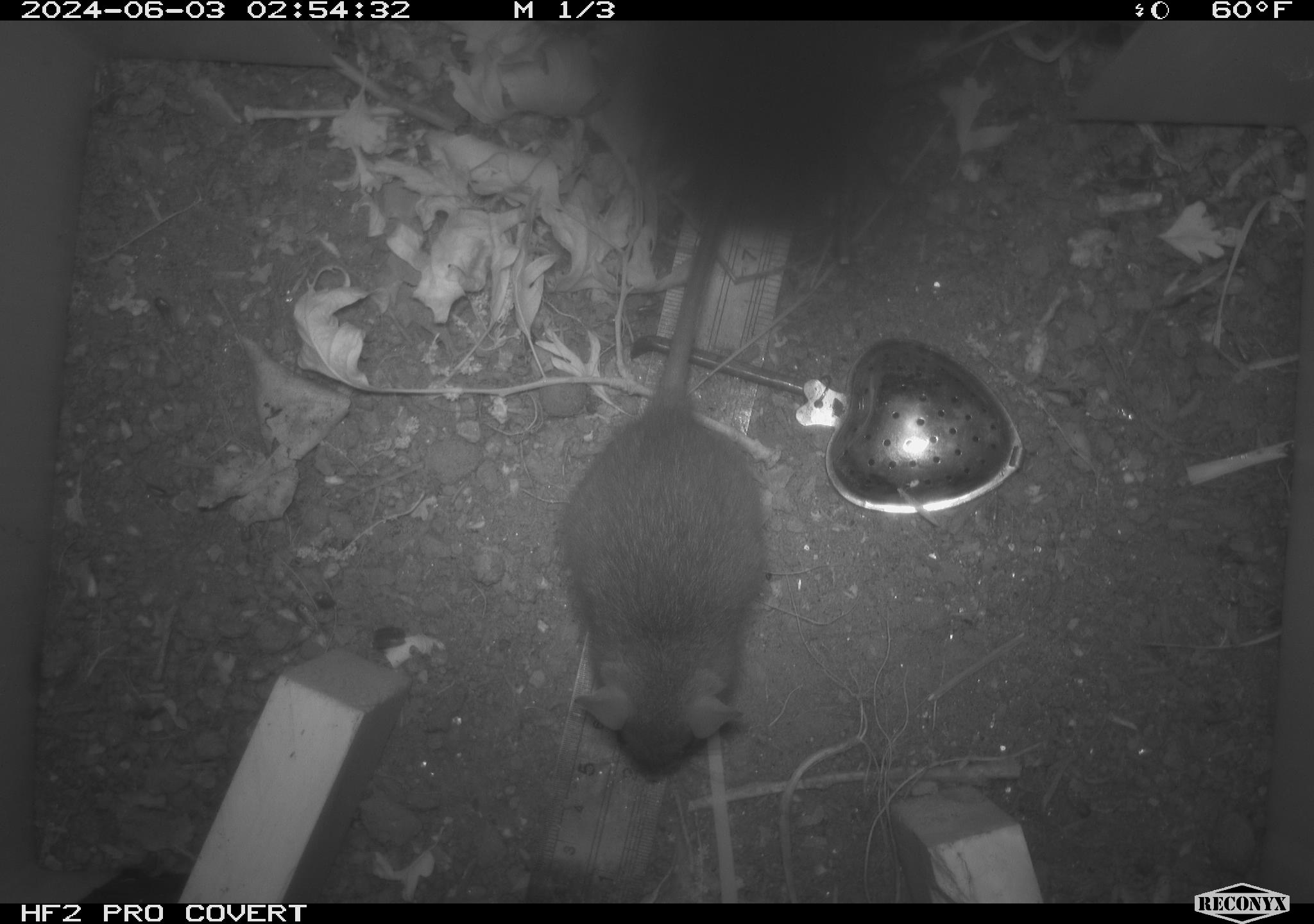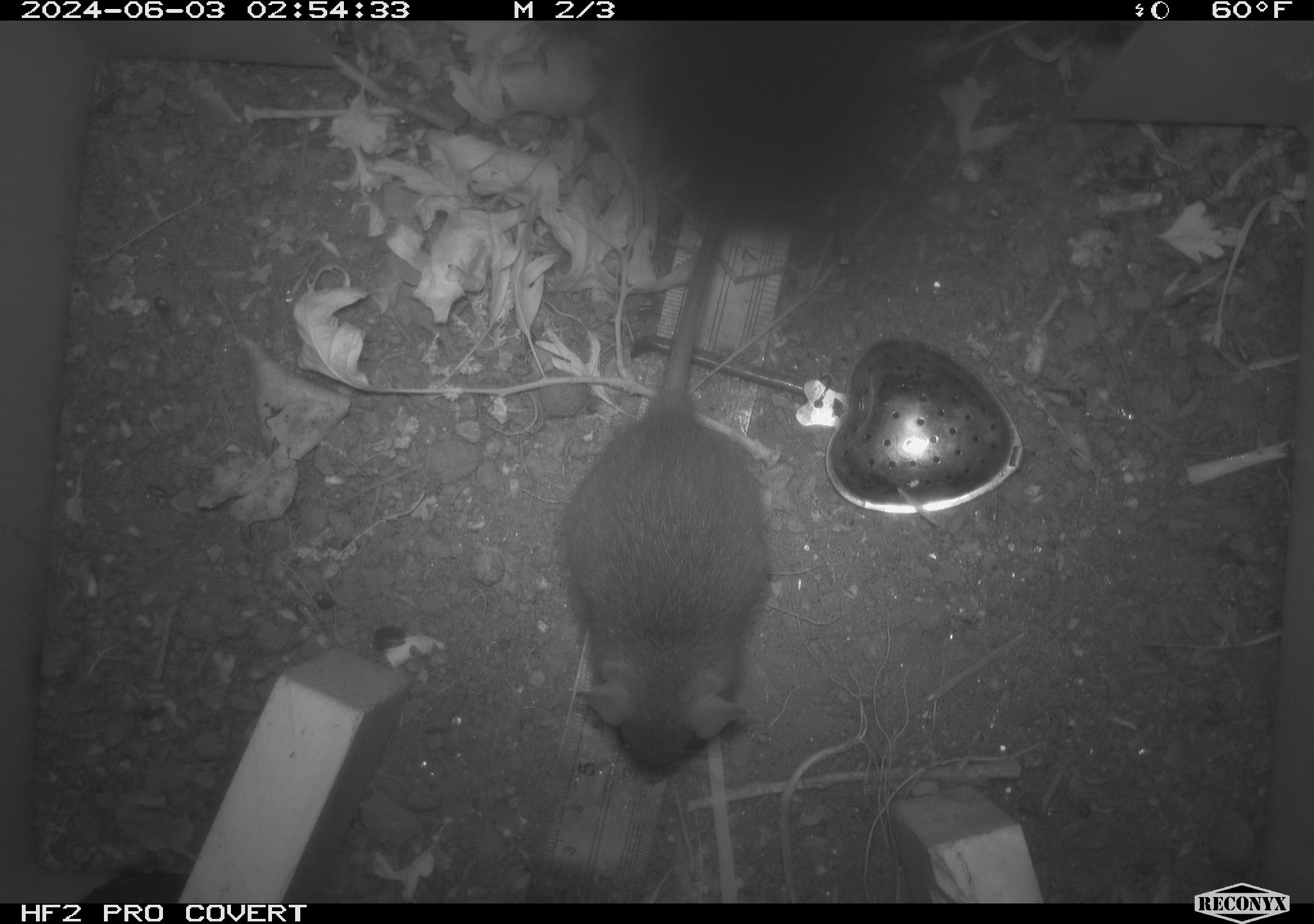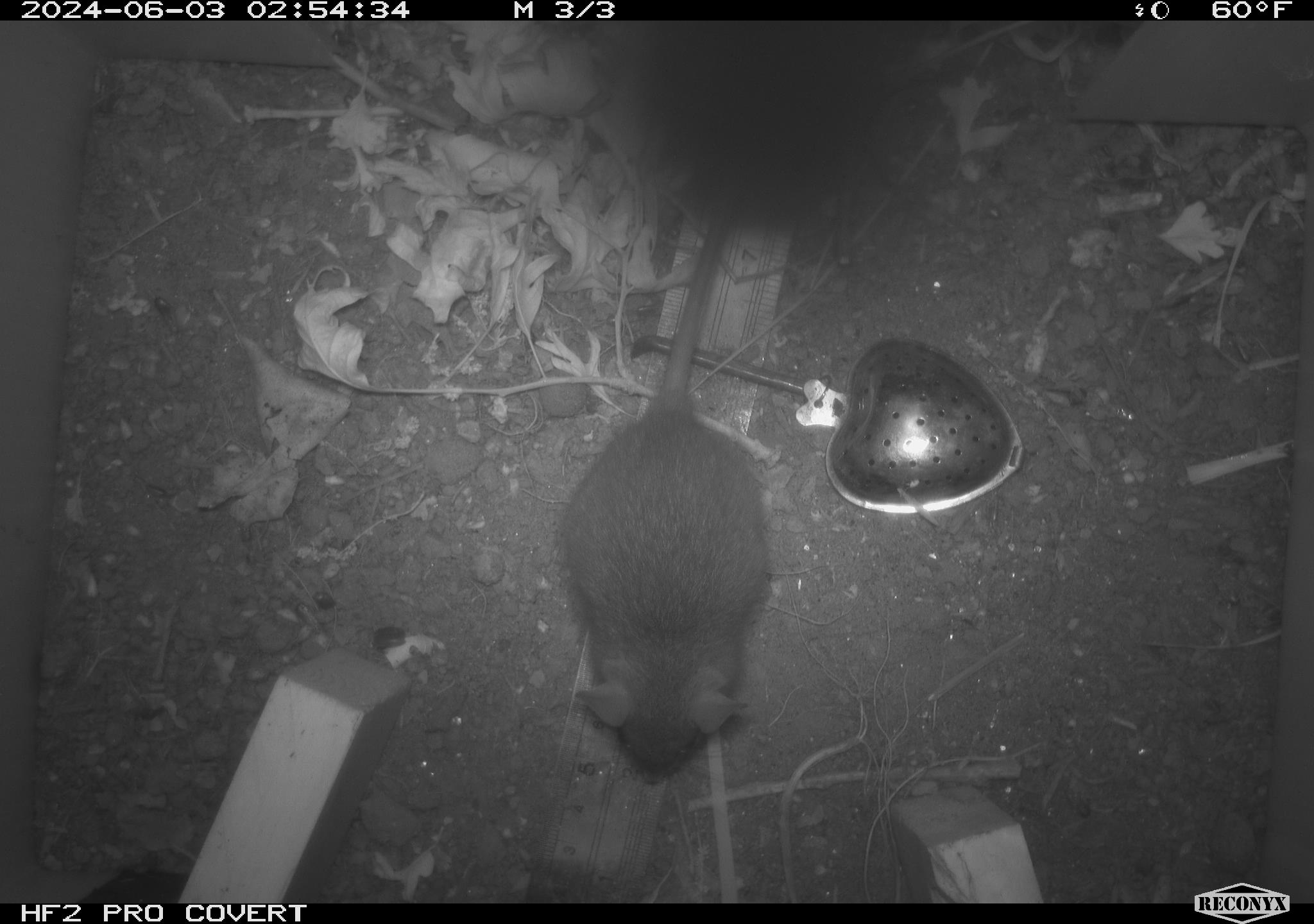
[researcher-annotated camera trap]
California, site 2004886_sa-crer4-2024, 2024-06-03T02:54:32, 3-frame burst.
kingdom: Animalia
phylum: Chordata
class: Mammalia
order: Rodentia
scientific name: Rodentia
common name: mouse species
Mouse species (Rodentia).